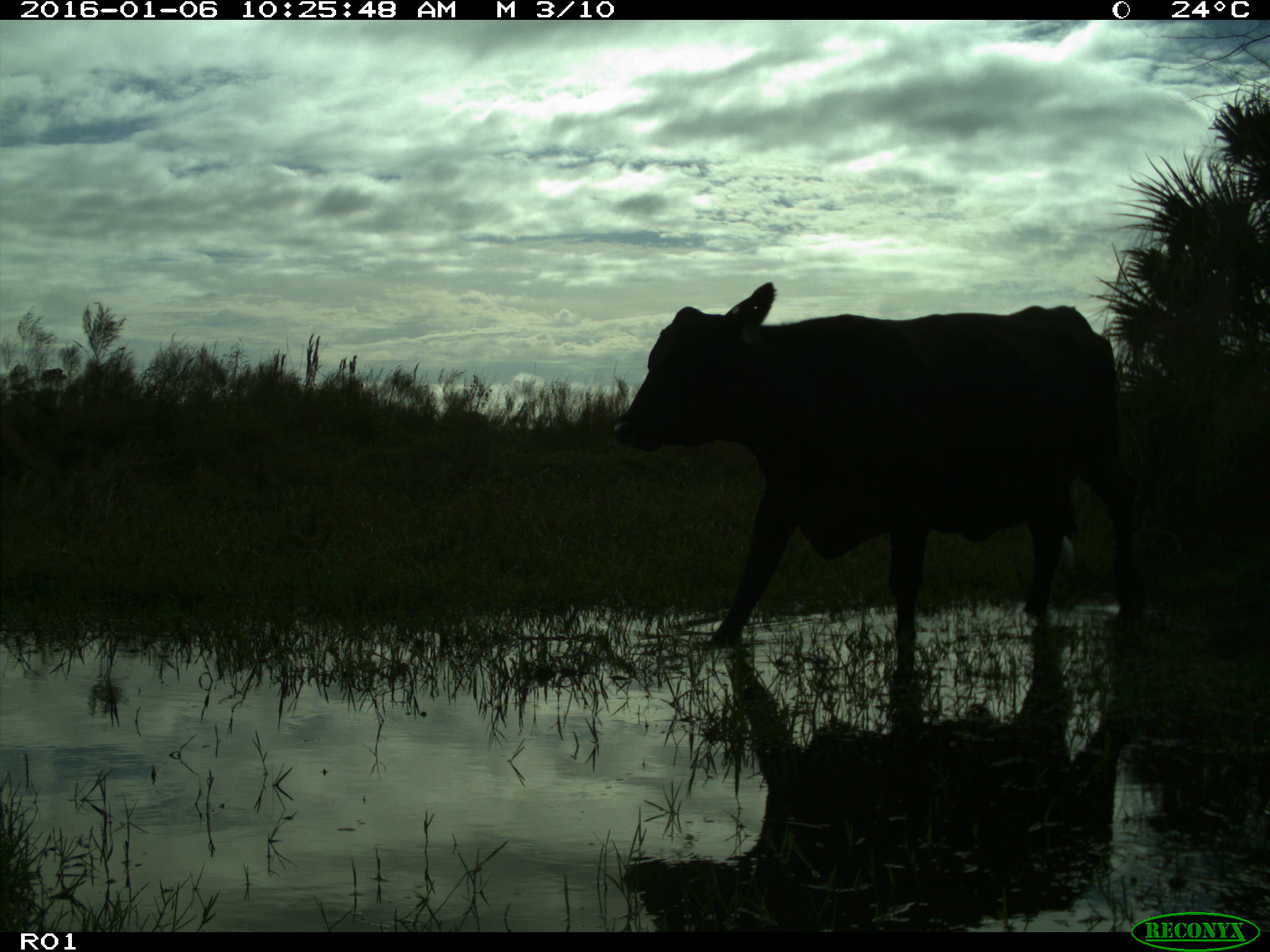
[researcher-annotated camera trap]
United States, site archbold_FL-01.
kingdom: Animalia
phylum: Chordata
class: Mammalia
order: Artiodactyla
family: Bovidae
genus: Bos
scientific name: Bos taurus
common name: domestic cow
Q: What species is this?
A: Bos taurus (domestic cow).